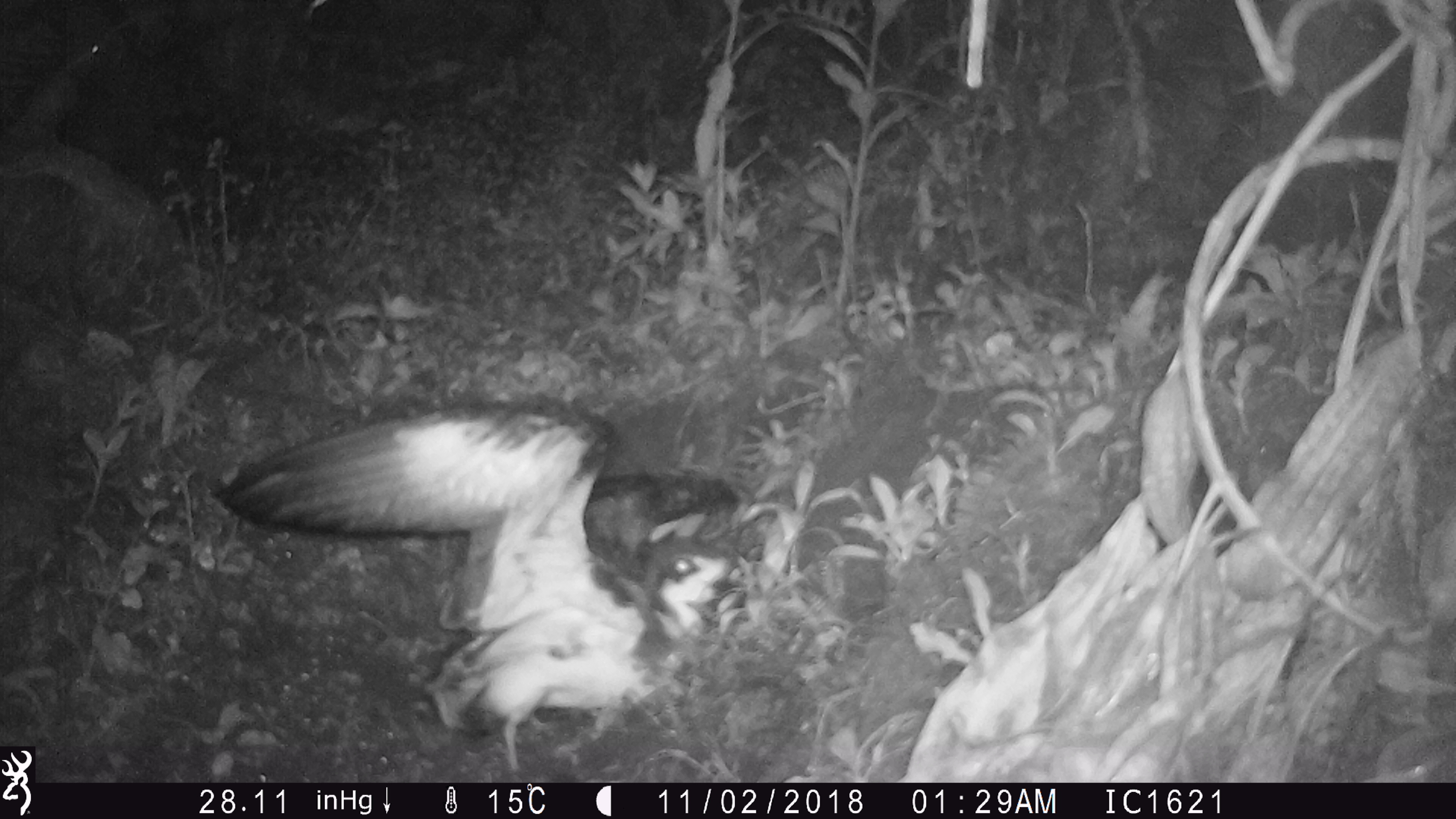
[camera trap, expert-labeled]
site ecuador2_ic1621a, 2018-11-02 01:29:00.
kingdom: Animalia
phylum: Chordata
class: Aves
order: Procellariiformes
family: Procellariidae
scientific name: Procellariidae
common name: petrel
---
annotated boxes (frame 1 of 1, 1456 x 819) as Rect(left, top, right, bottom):
petrel: Rect(210, 387, 769, 777)